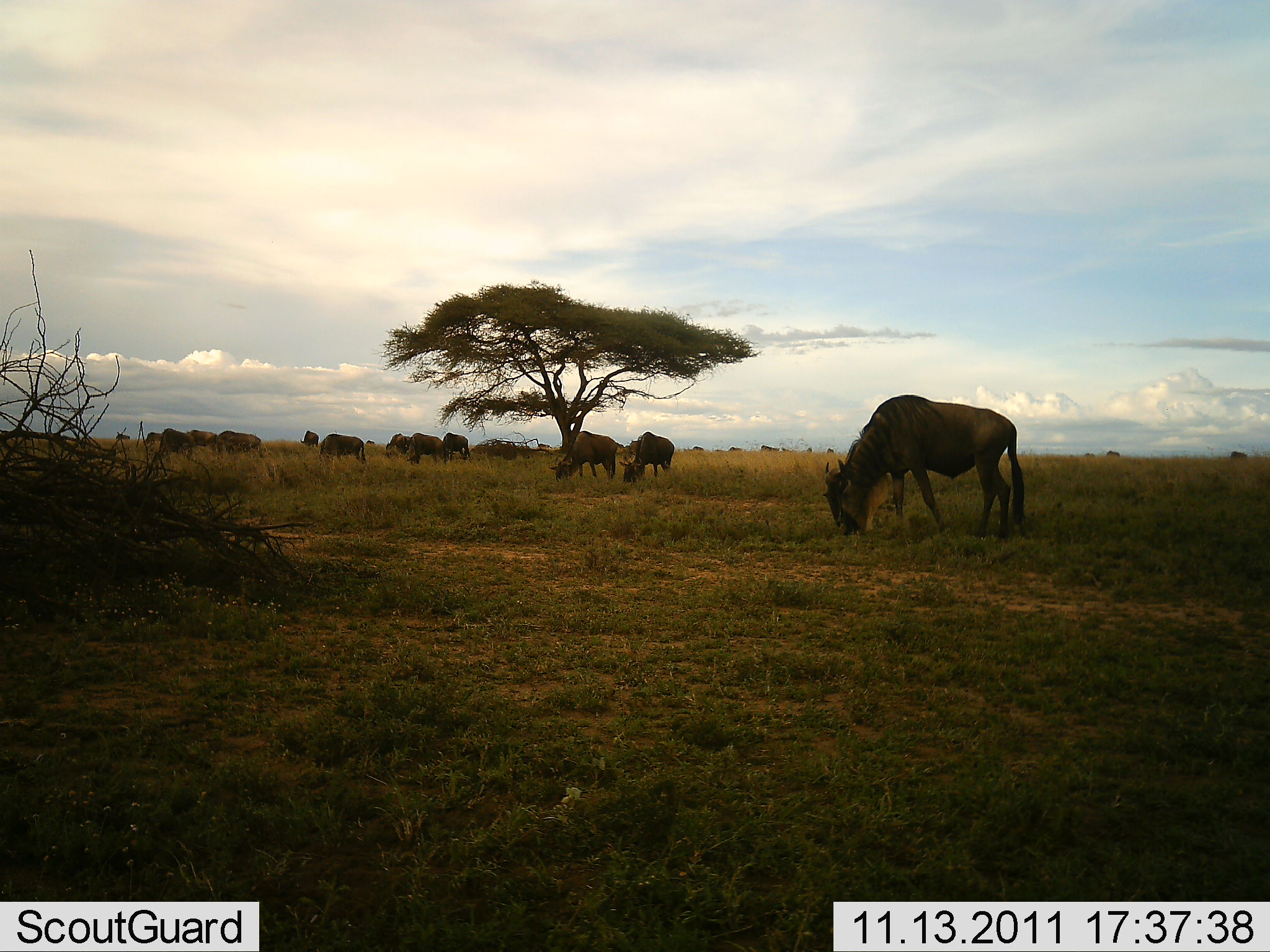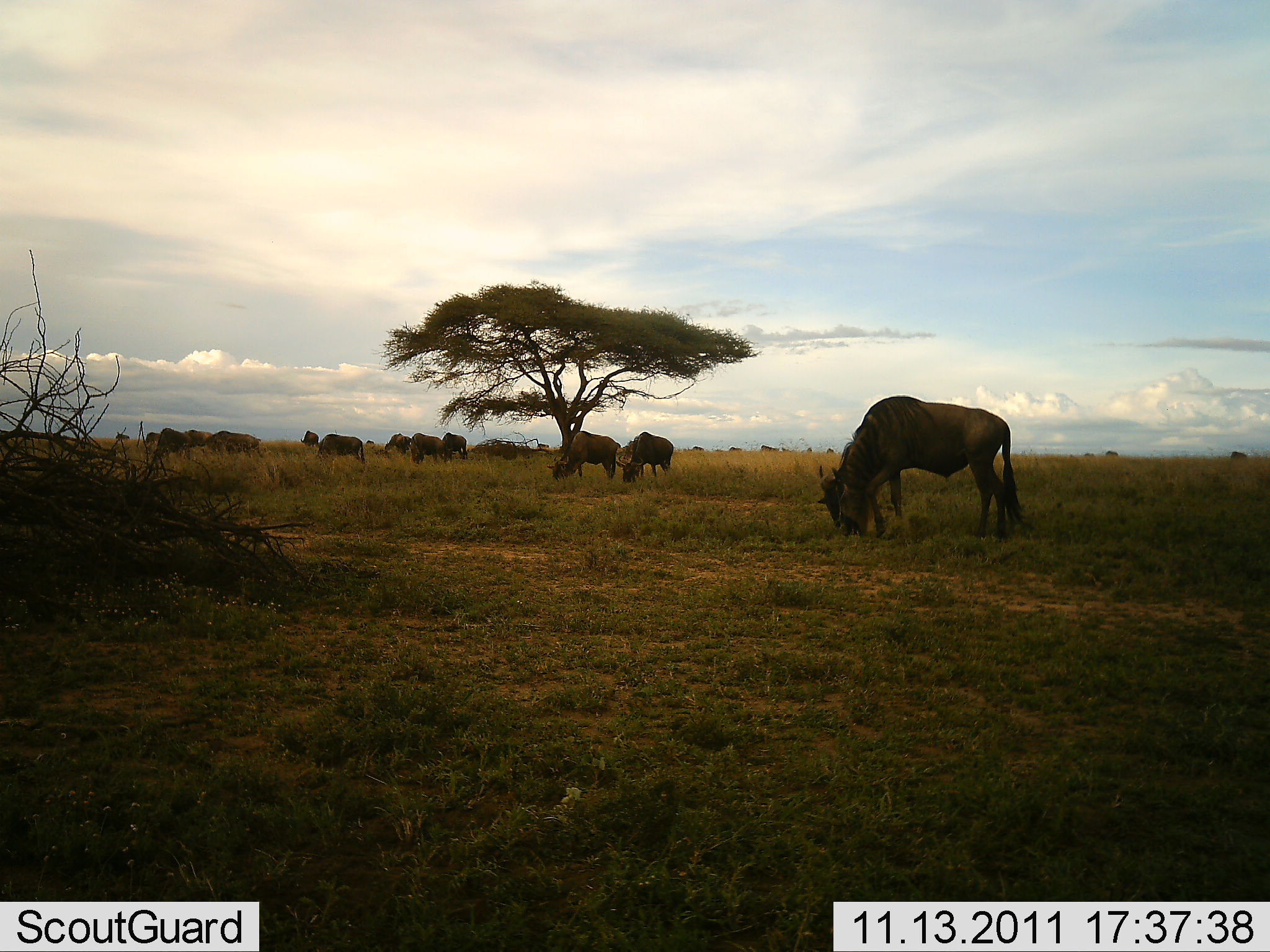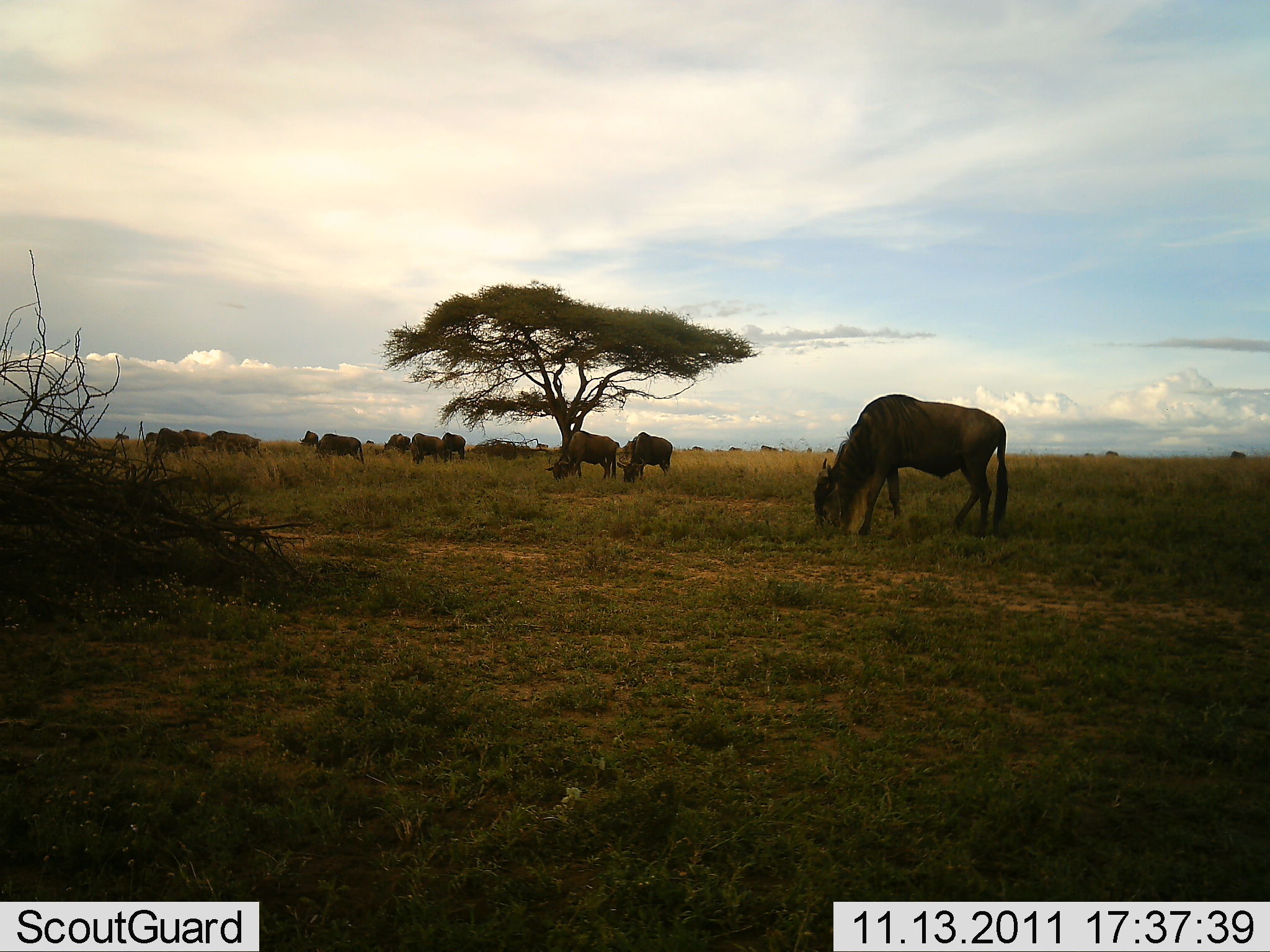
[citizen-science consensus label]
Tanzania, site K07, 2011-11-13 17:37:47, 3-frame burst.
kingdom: Animalia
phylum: Chordata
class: Mammalia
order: Artiodactyla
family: Bovidae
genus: Connochaetes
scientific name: Connochaetes taurinus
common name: blue wildebeest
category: wildebeest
Wildebeest (blue wildebeest) (Connochaetes taurinus), count 11-50. Behavior (volunteer vote fractions): standing 42%, resting 0%, moving 8%, interacting 0%. Young present (vote fraction): 0%. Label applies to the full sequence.